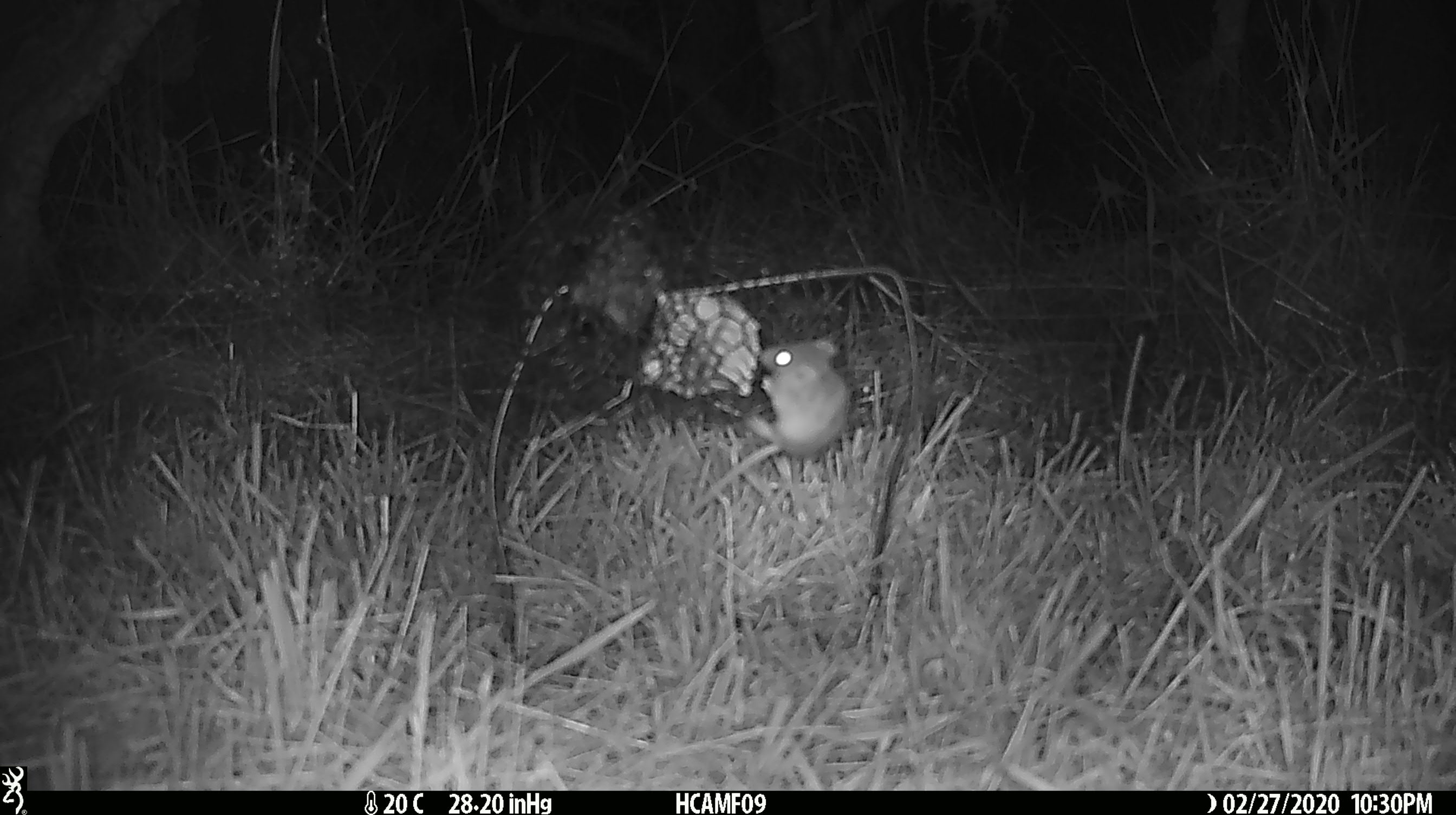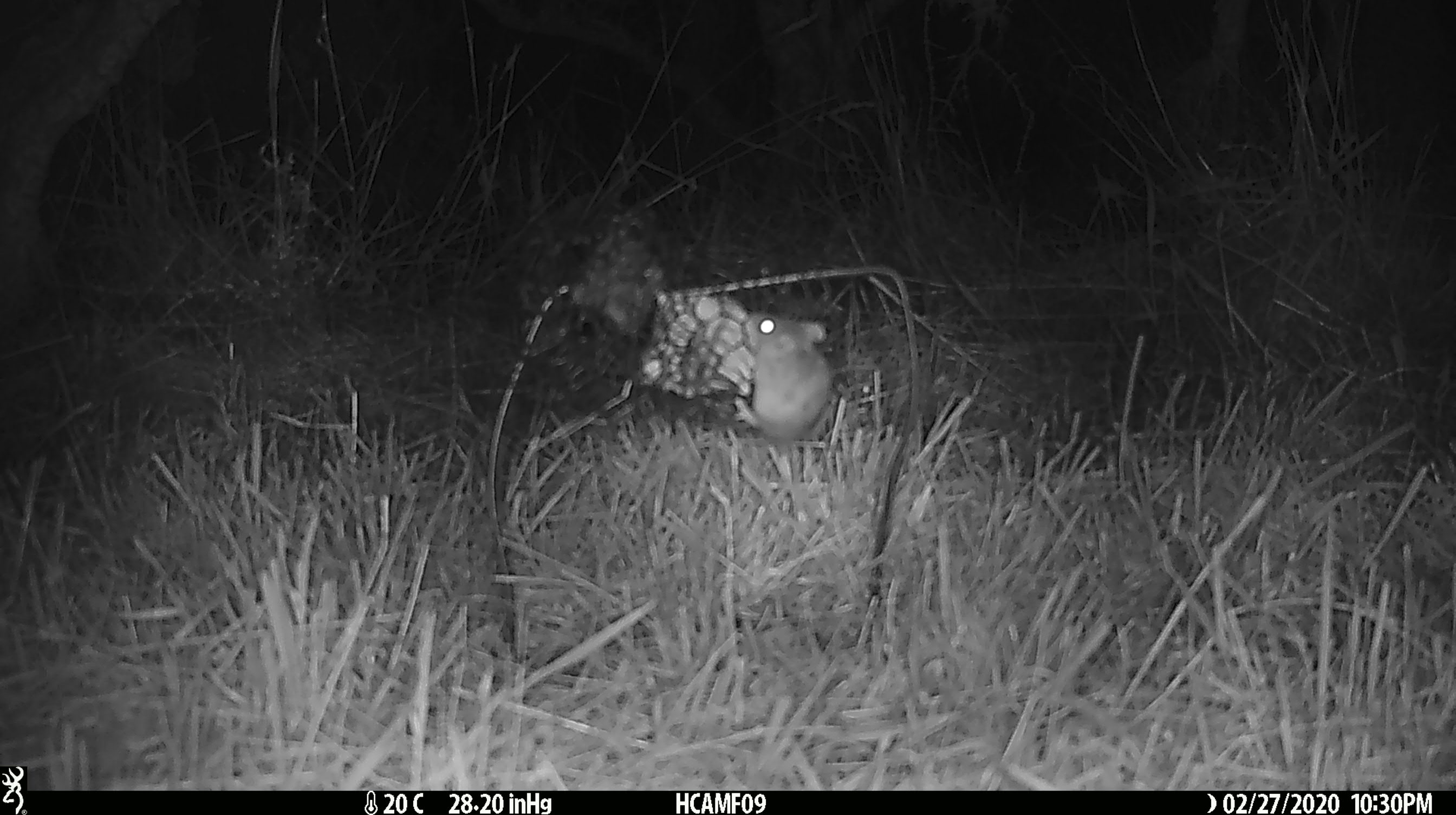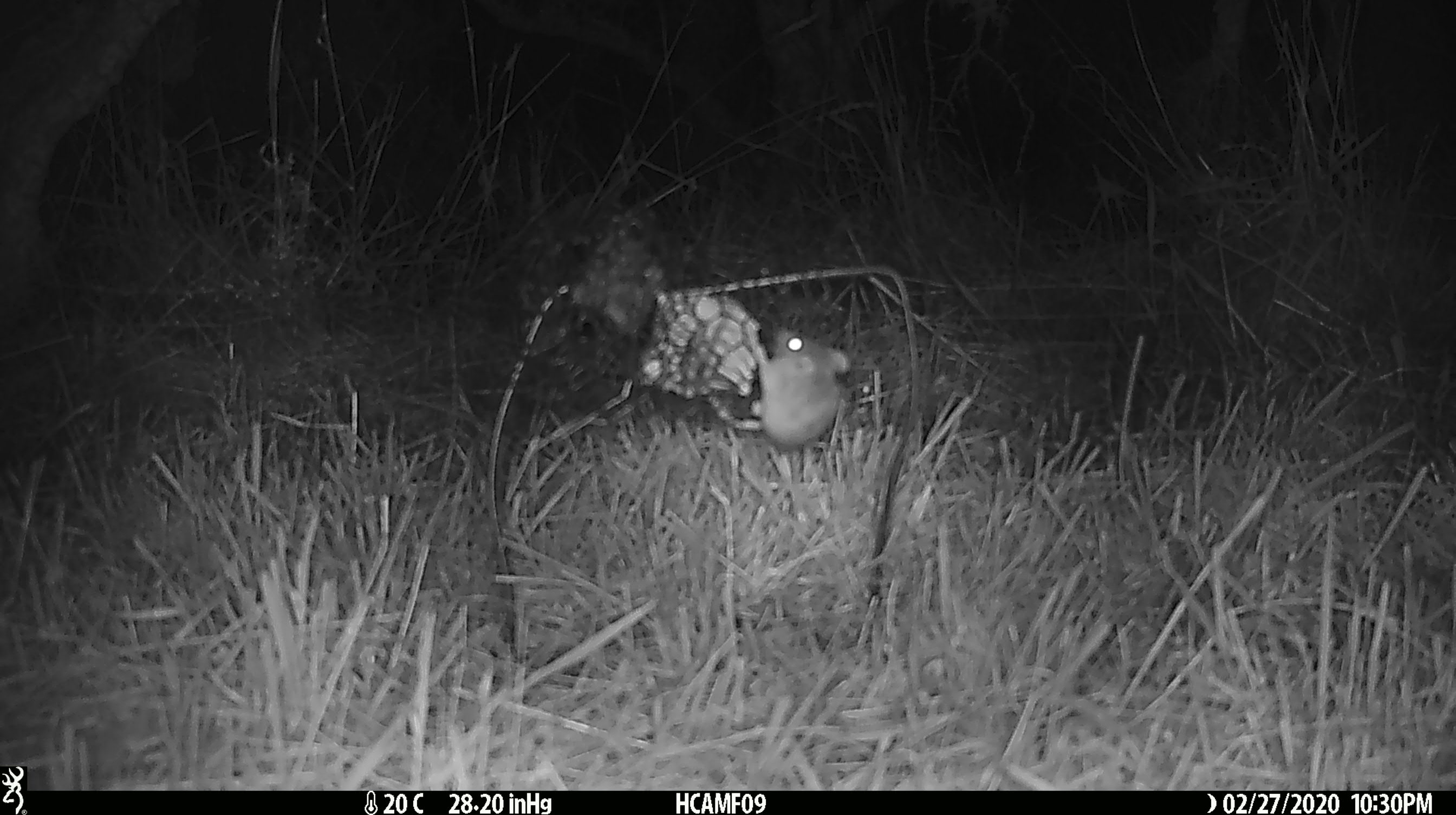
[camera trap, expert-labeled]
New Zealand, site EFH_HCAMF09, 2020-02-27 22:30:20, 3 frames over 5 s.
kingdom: Animalia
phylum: Chordata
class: Mammalia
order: Rodentia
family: Muridae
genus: Mus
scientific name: Mus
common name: mouse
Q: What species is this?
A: Mouse (Mus).